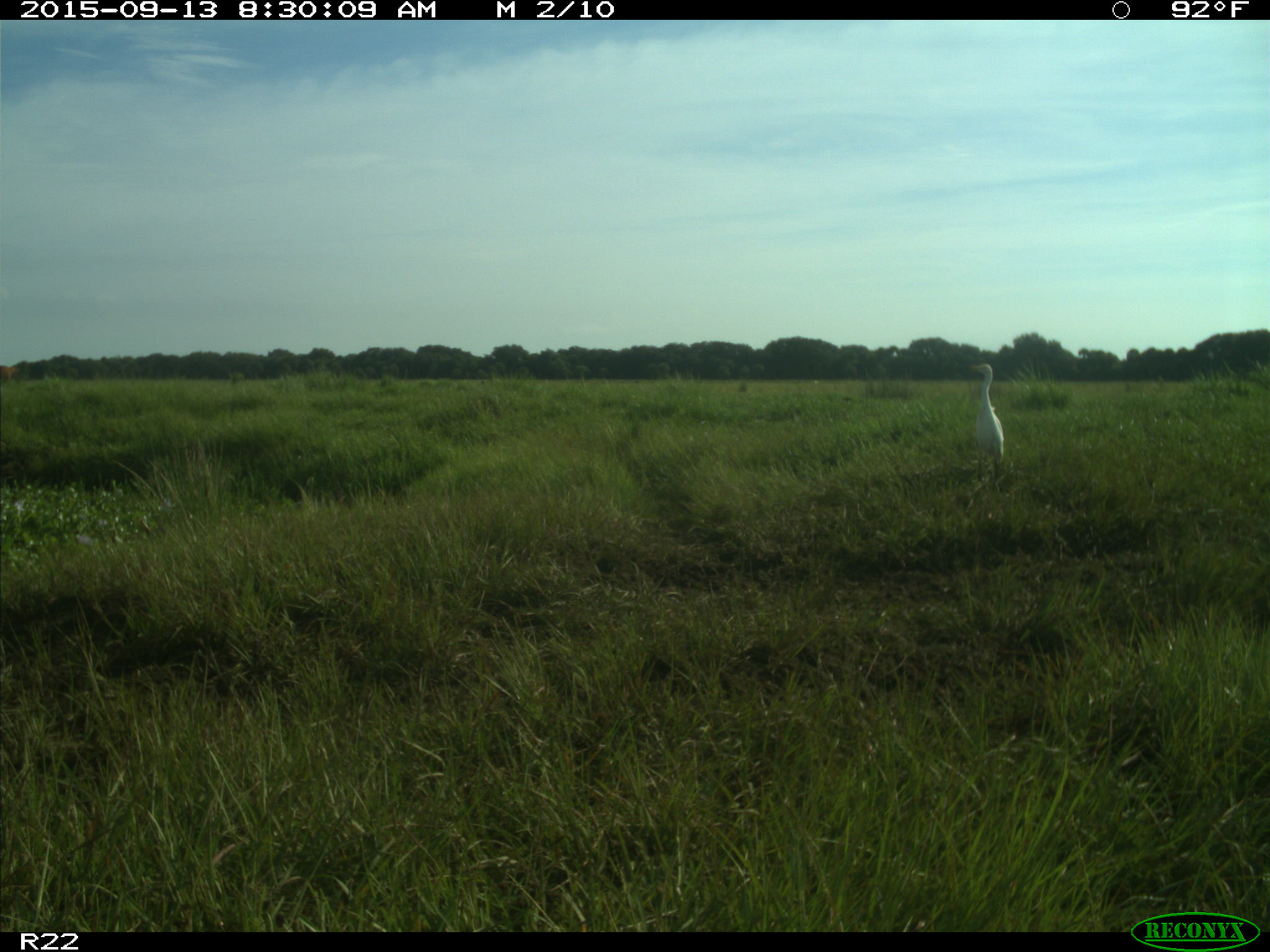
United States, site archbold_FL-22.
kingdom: Animalia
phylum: Chordata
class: Aves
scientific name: Aves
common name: birds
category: unidentified bird